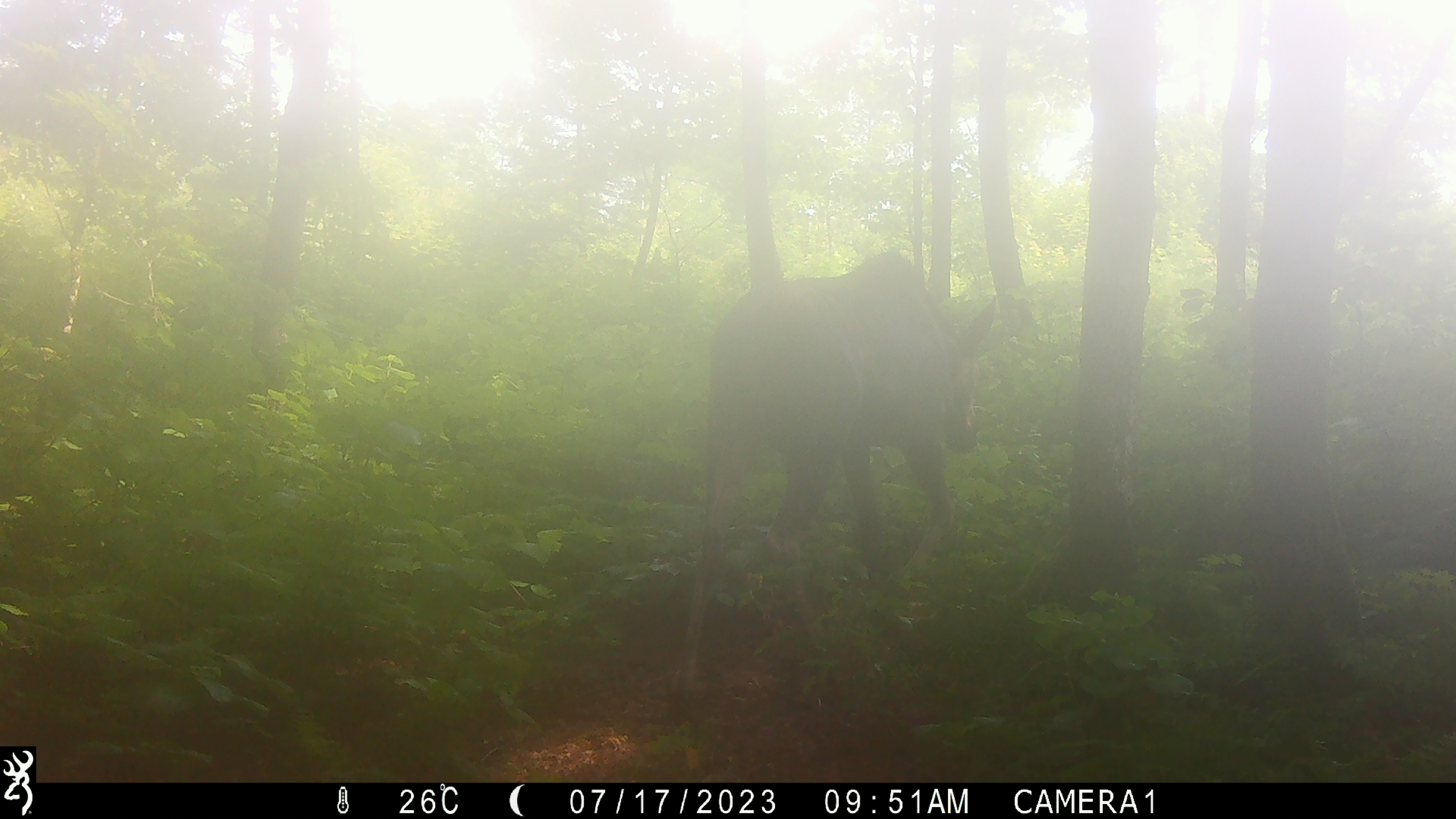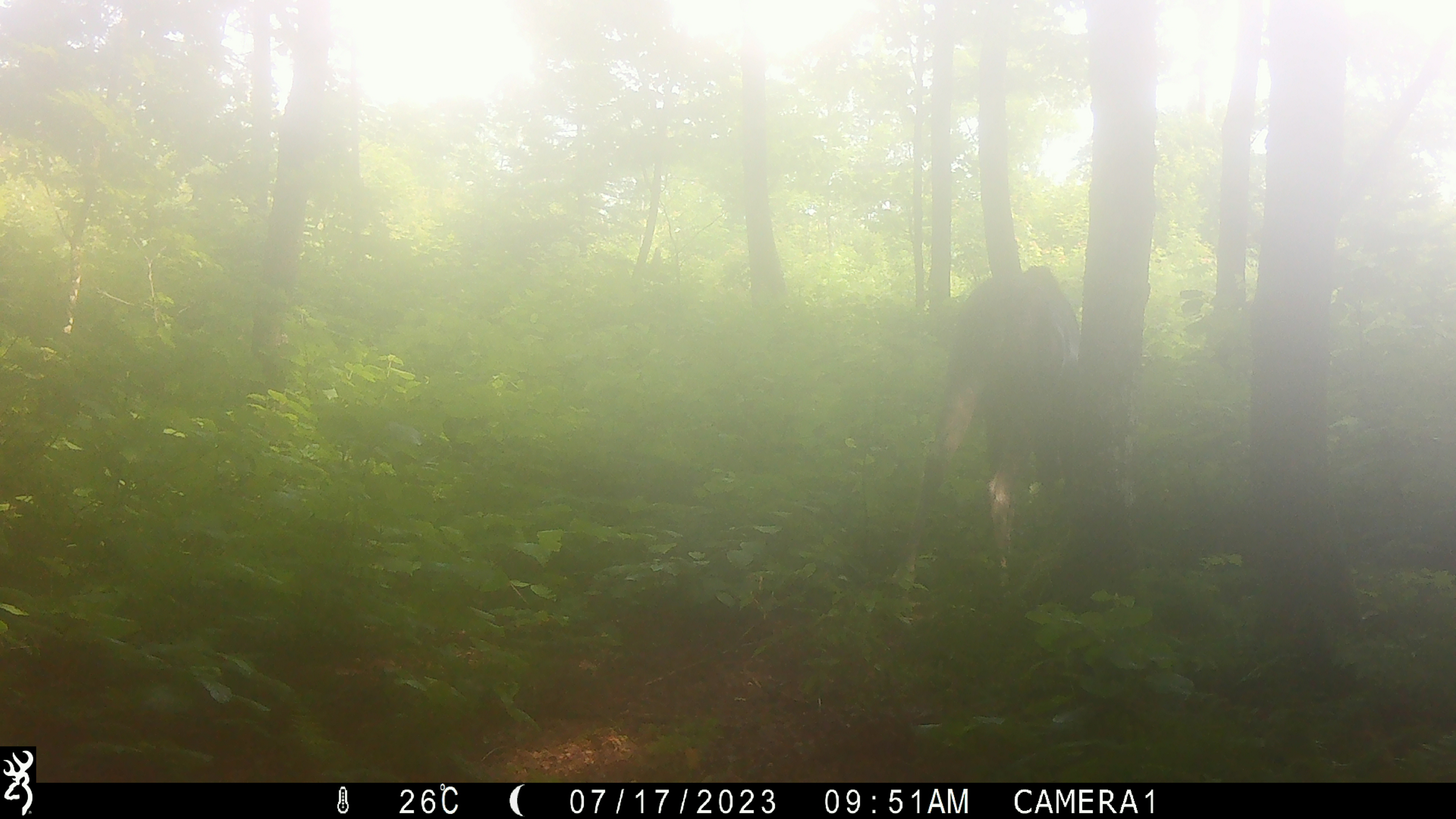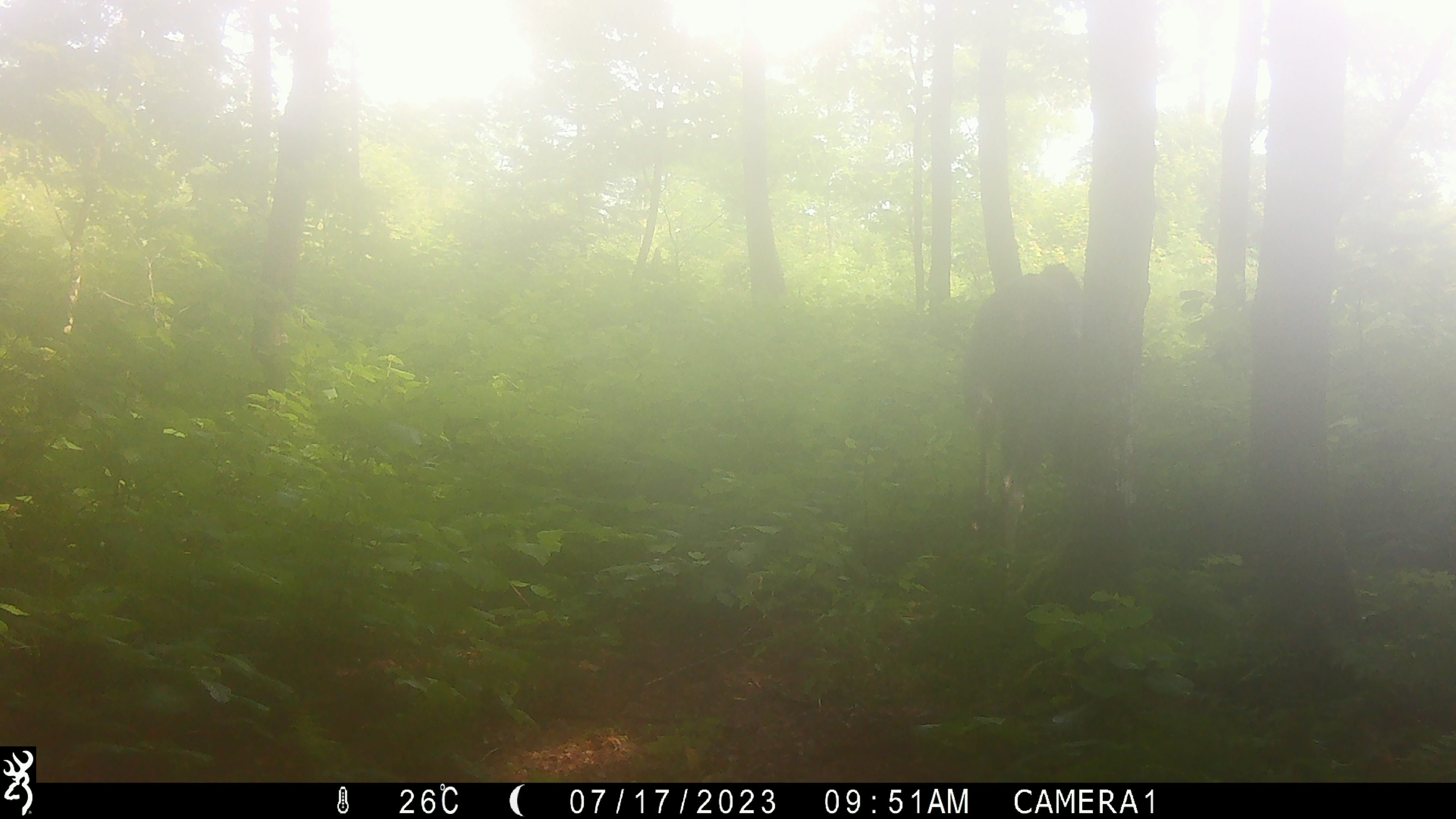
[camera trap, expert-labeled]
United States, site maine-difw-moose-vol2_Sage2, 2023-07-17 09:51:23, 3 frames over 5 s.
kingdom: Animalia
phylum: Chordata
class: Mammalia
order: Artiodactyla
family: Cervidae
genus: Alces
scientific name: Alces alces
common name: moose